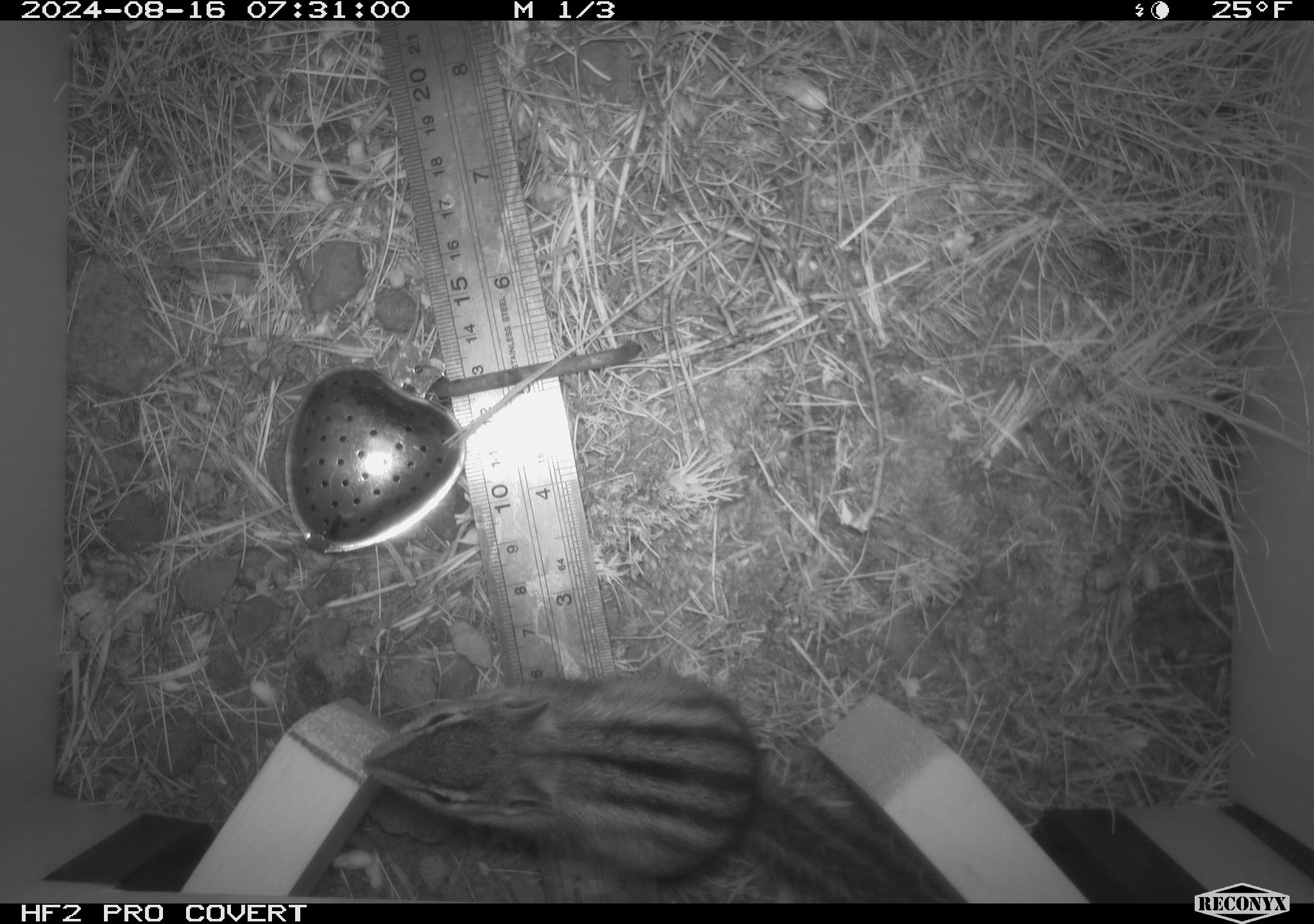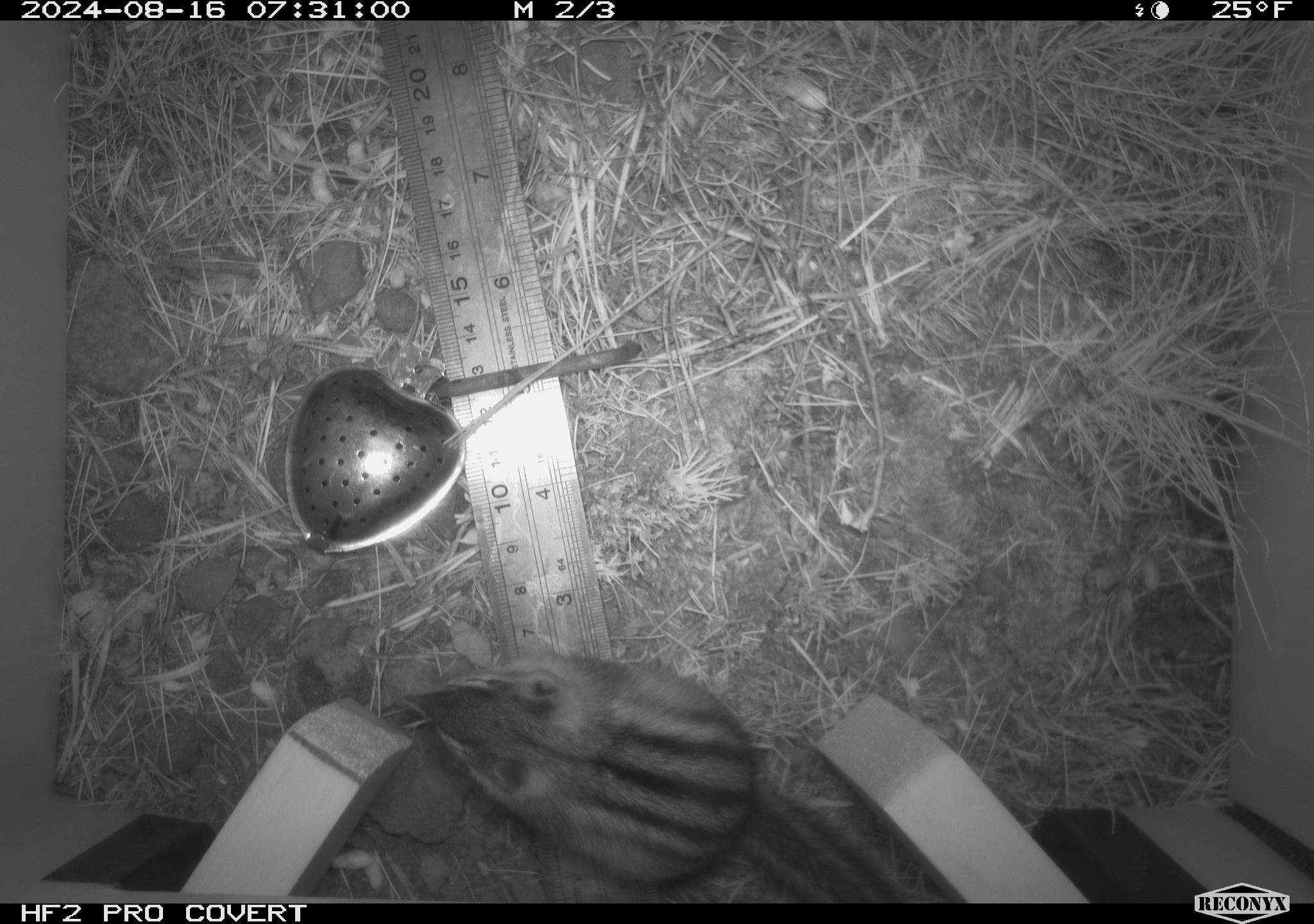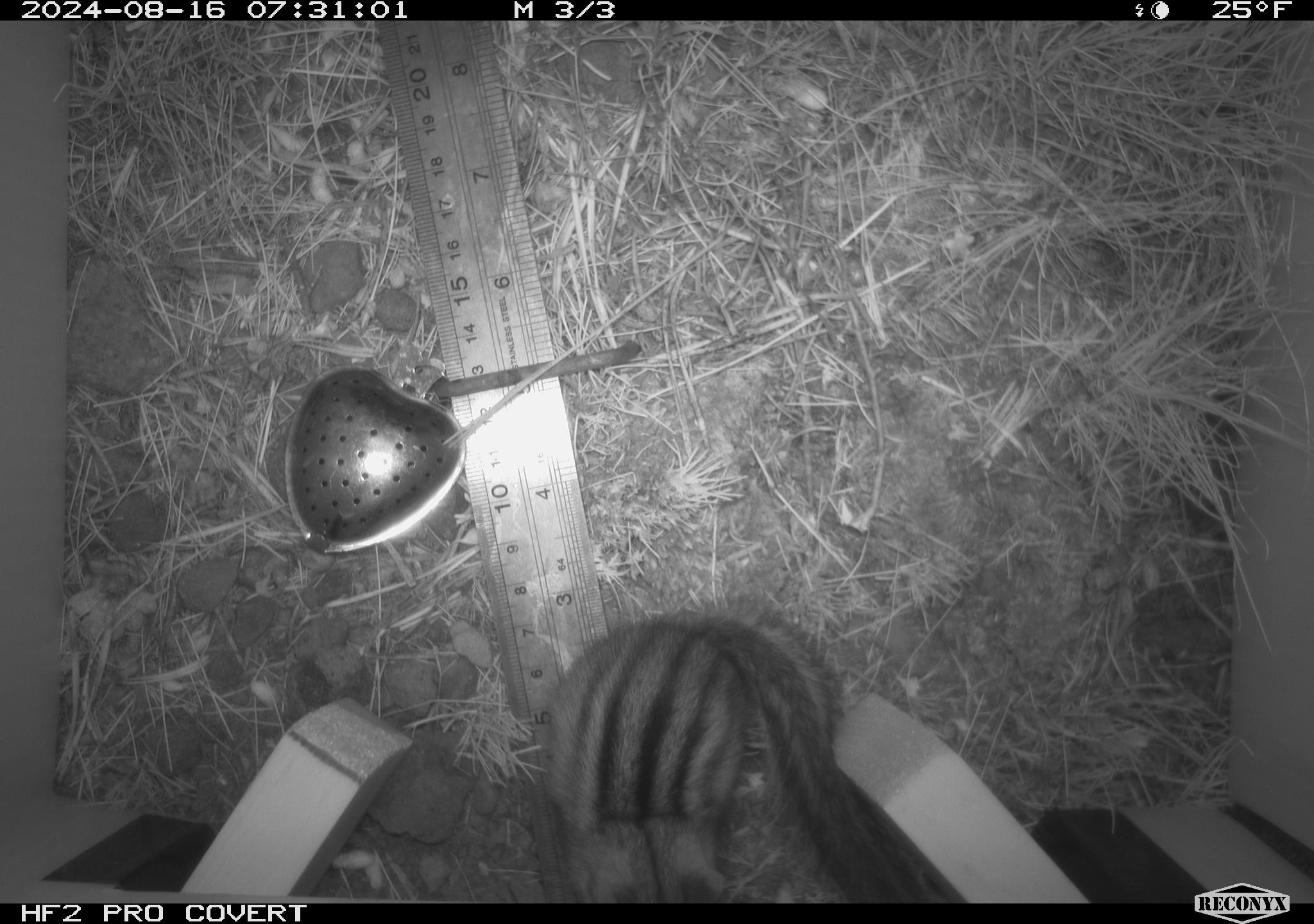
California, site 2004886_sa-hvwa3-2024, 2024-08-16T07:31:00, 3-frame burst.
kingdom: Animalia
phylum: Chordata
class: Mammalia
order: Rodentia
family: Sciuridae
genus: Neotamias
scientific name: Neotamias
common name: western chipmunks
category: neotamias species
Neotamias species (western chipmunks) (Neotamias).